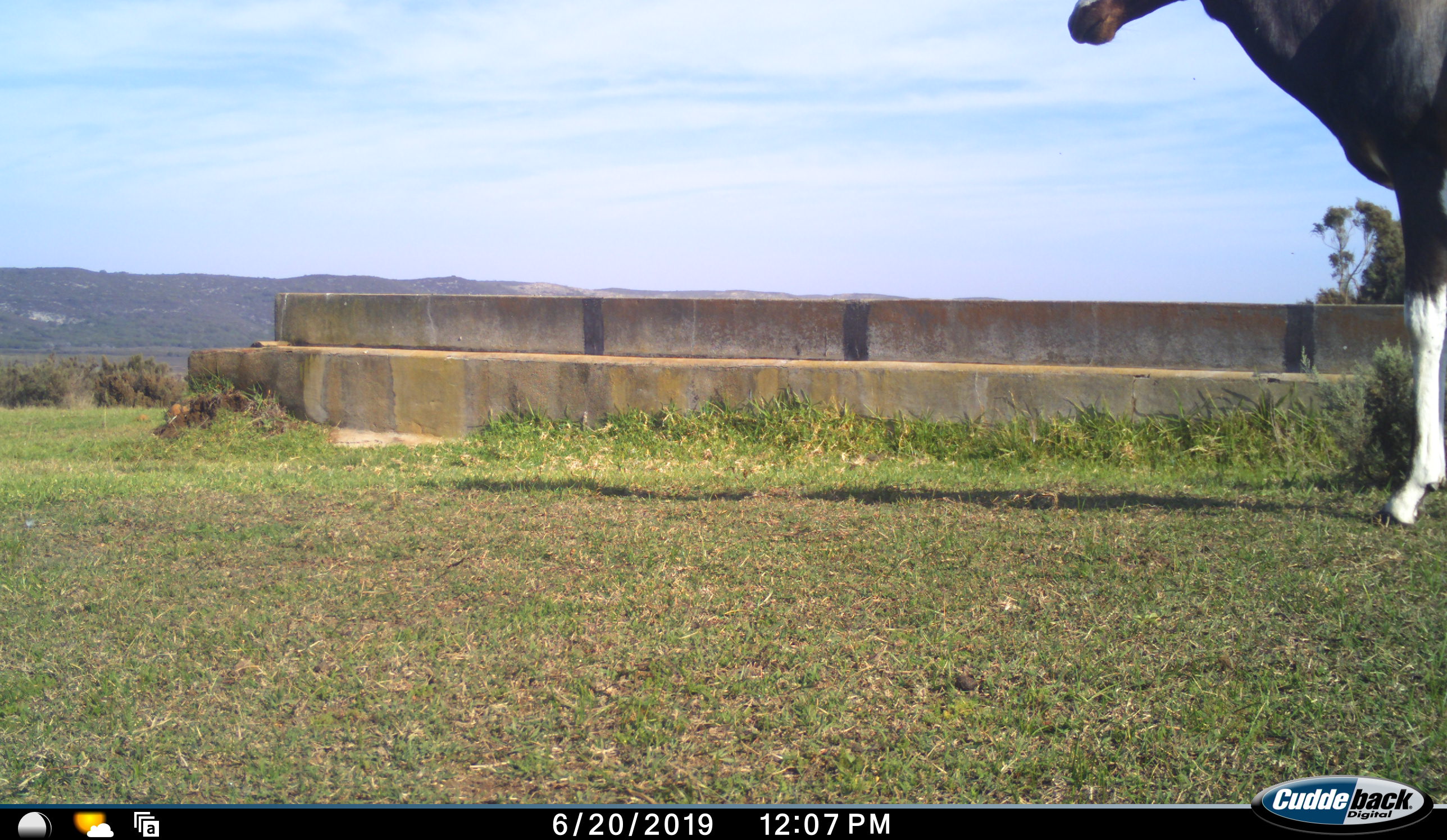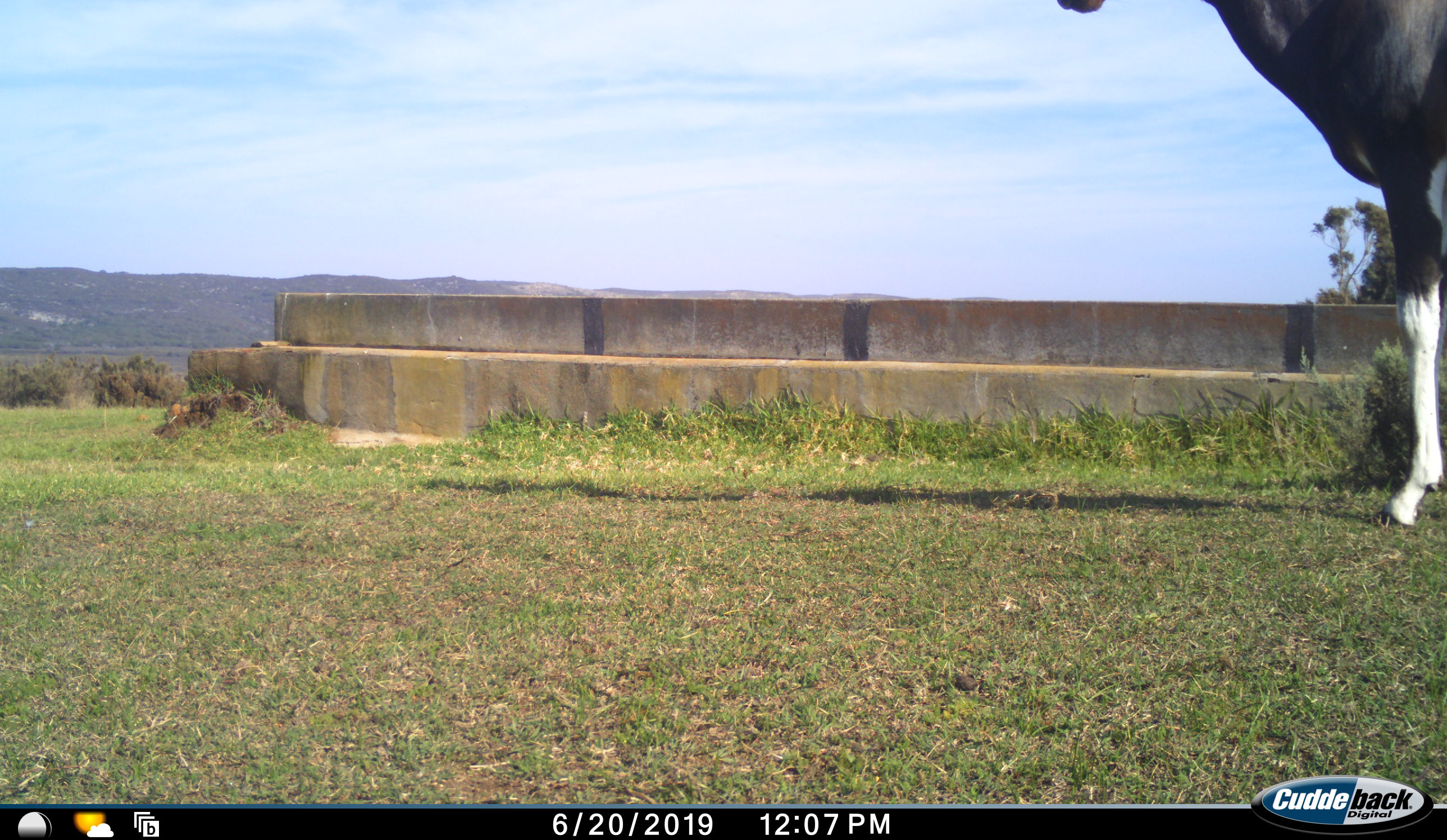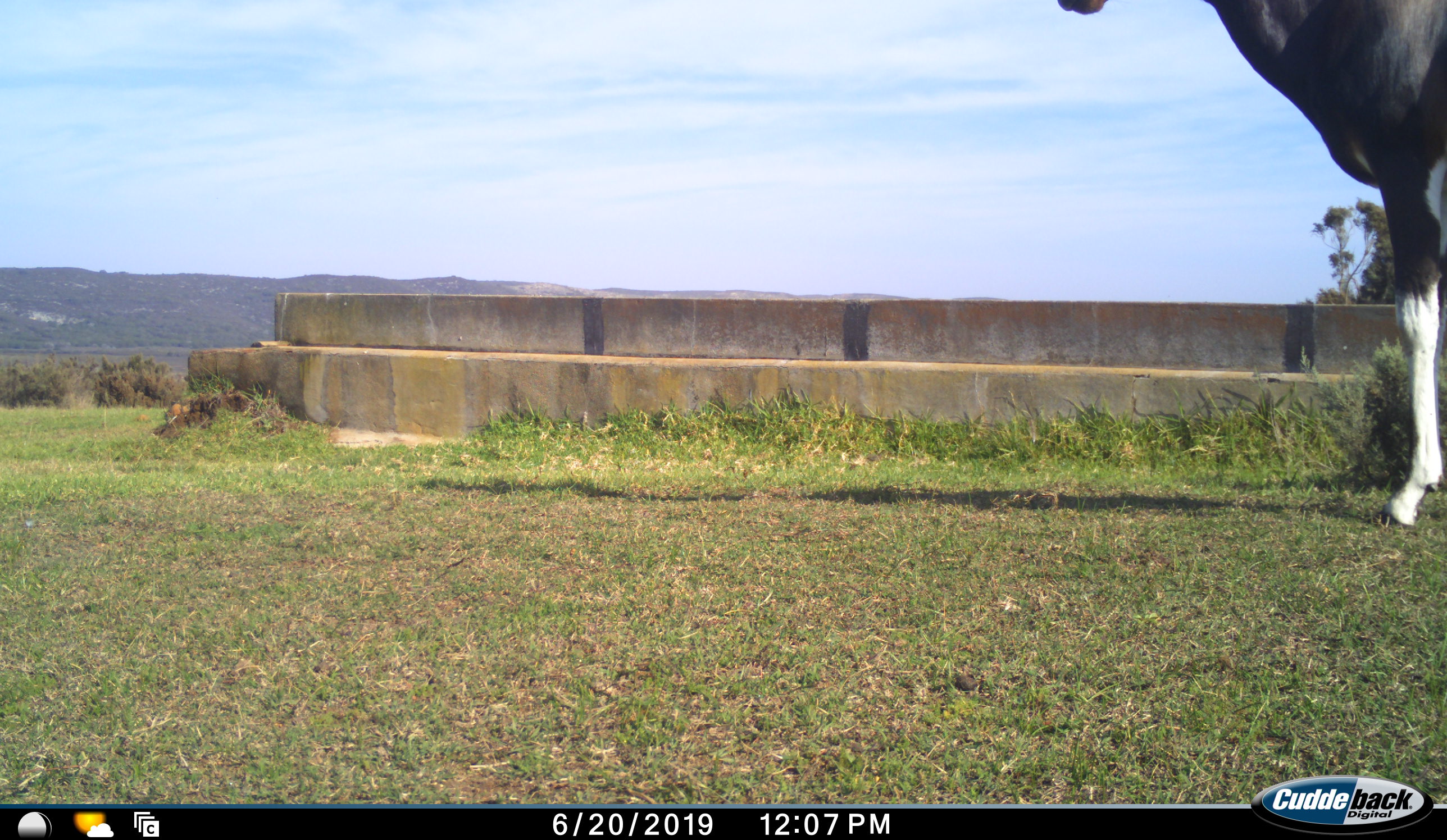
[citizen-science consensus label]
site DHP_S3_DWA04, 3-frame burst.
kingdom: Animalia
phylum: Chordata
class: Mammalia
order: Artiodactyla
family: Bovidae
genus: Damaliscus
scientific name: Damaliscus pygargus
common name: bontebok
Bontebok (Damaliscus pygargus), count 1. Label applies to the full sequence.